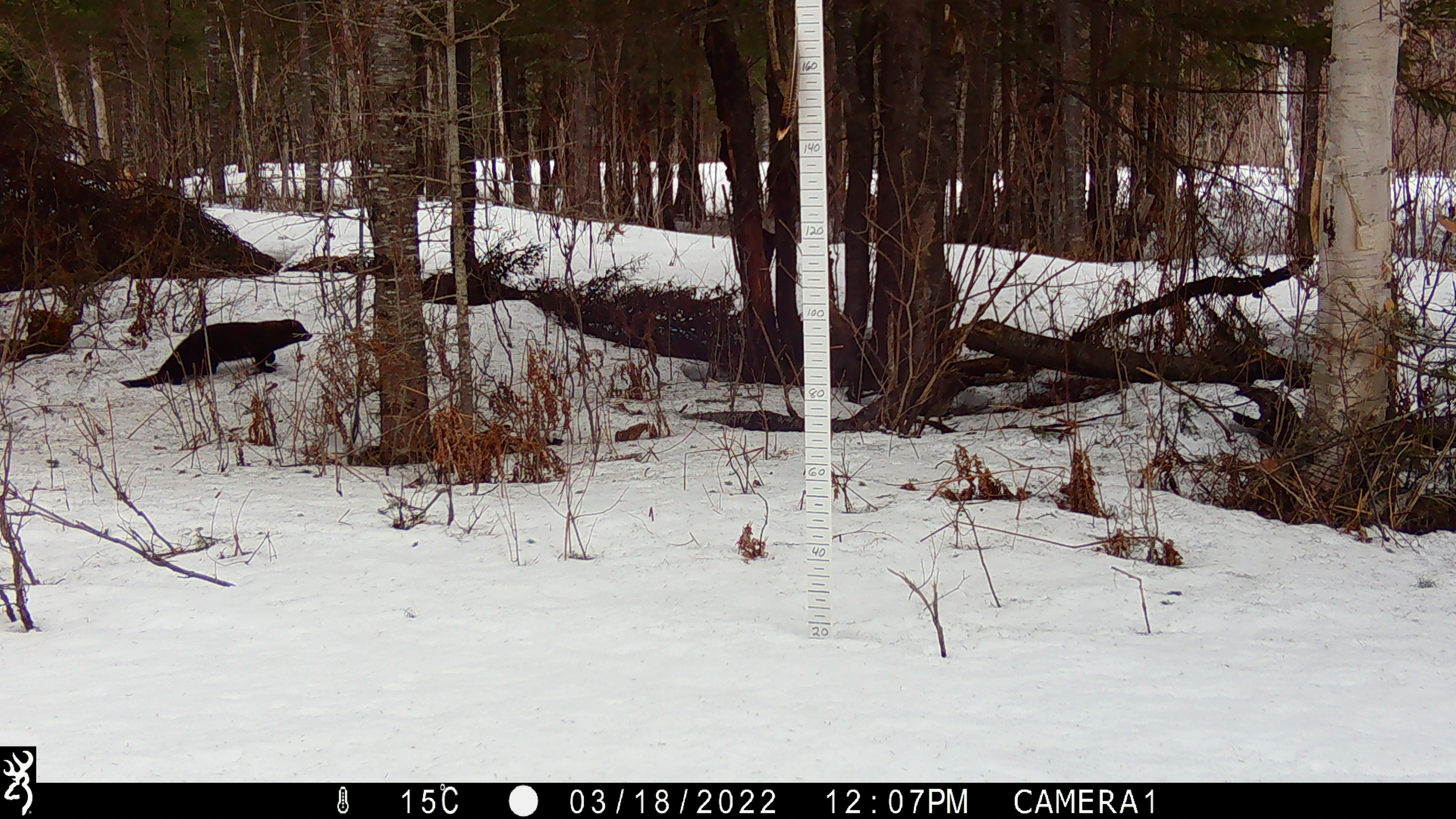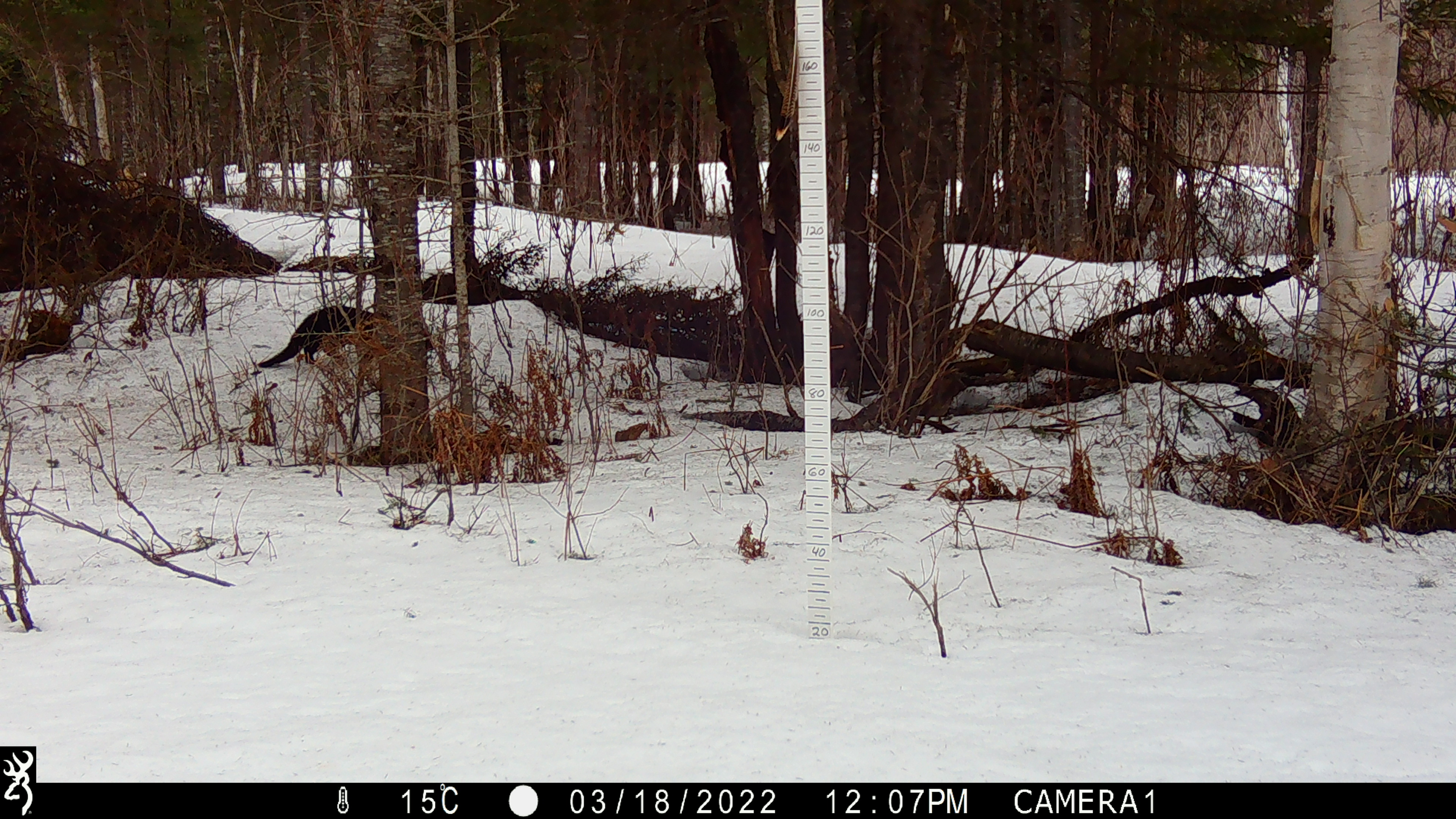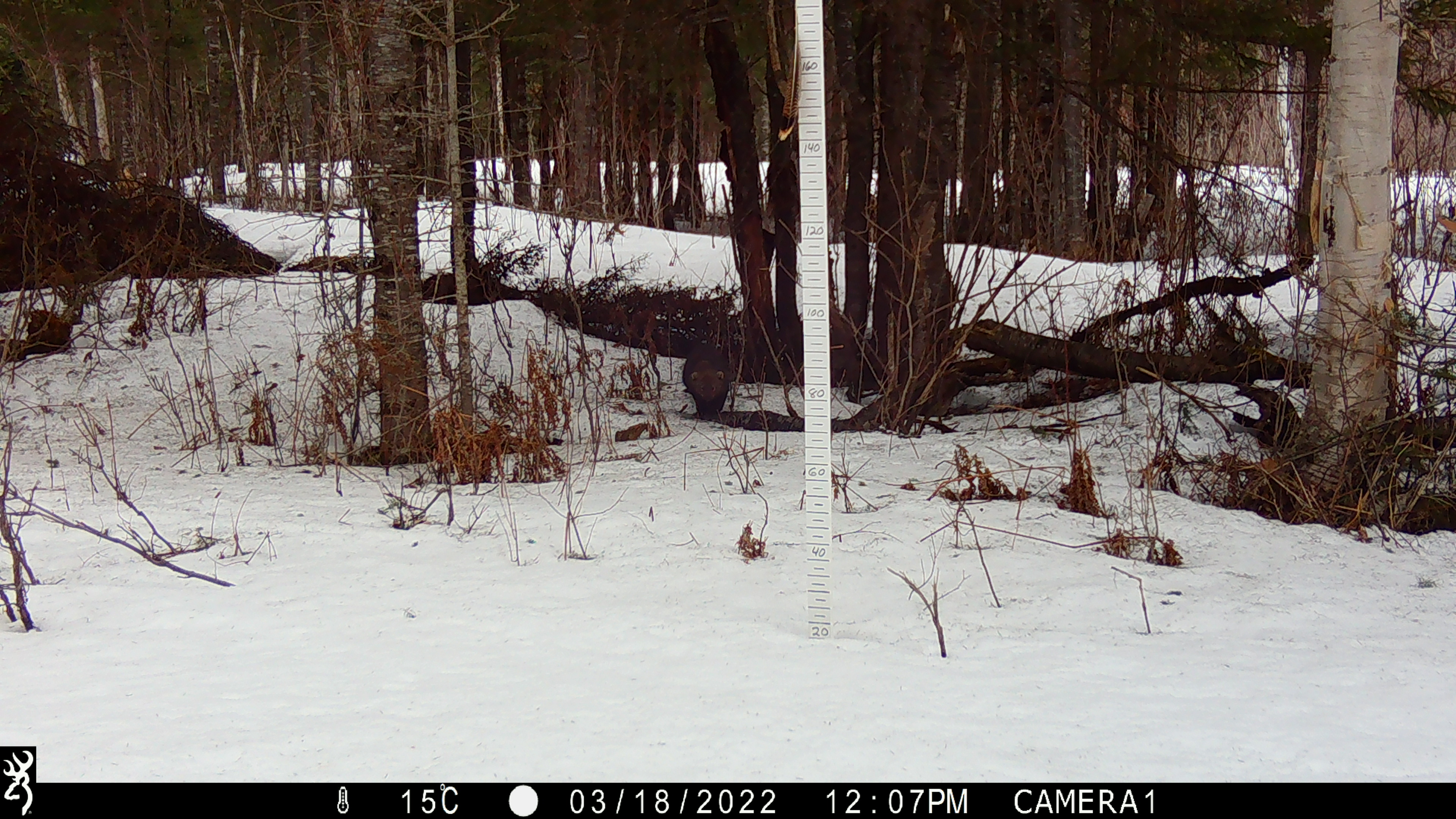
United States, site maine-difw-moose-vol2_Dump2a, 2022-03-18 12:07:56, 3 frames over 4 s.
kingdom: Animalia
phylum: Chordata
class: Mammalia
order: Carnivora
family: Mustelidae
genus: Pekania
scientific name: Pekania pennanti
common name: fisher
Fisher (Pekania pennanti).